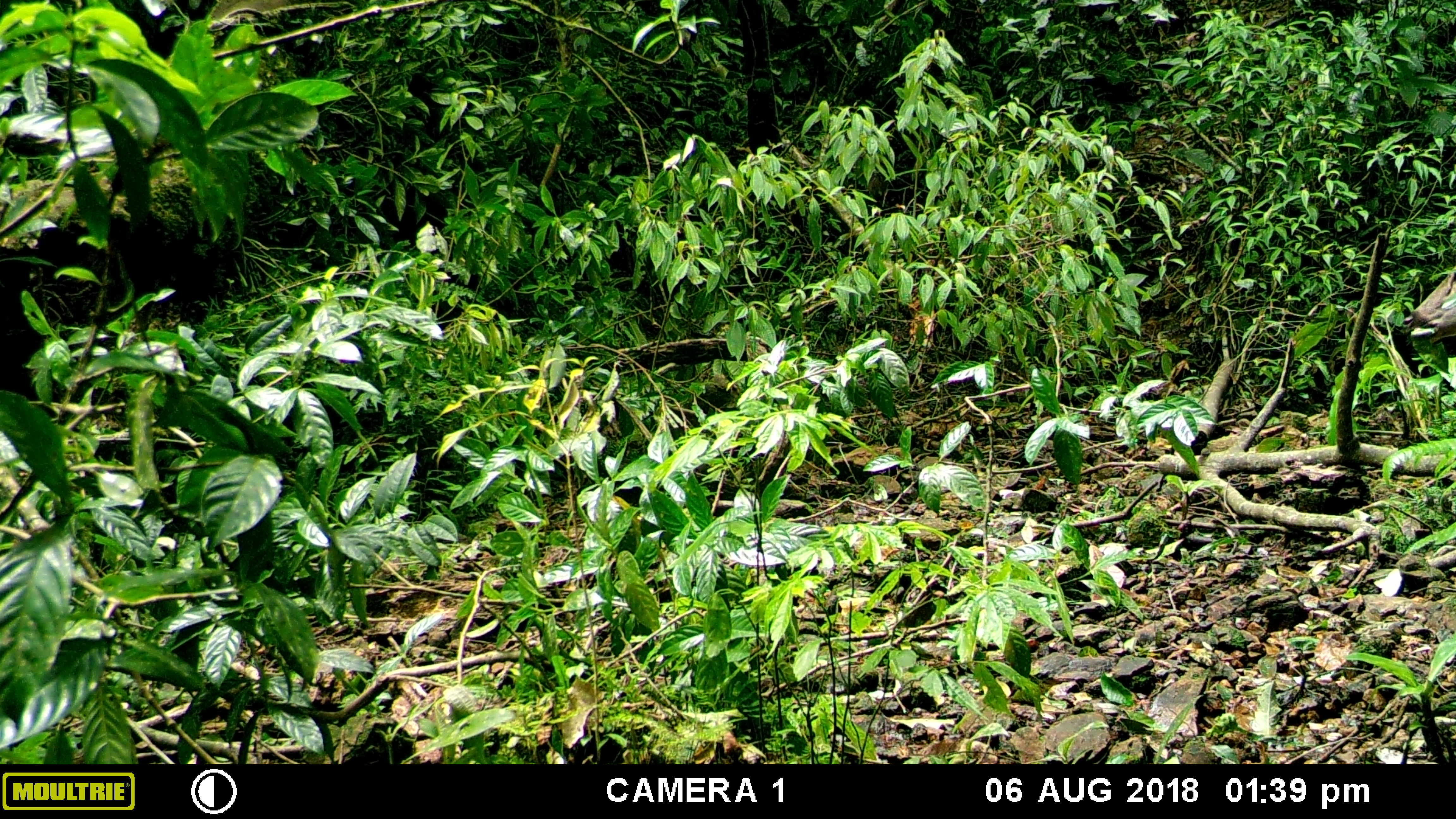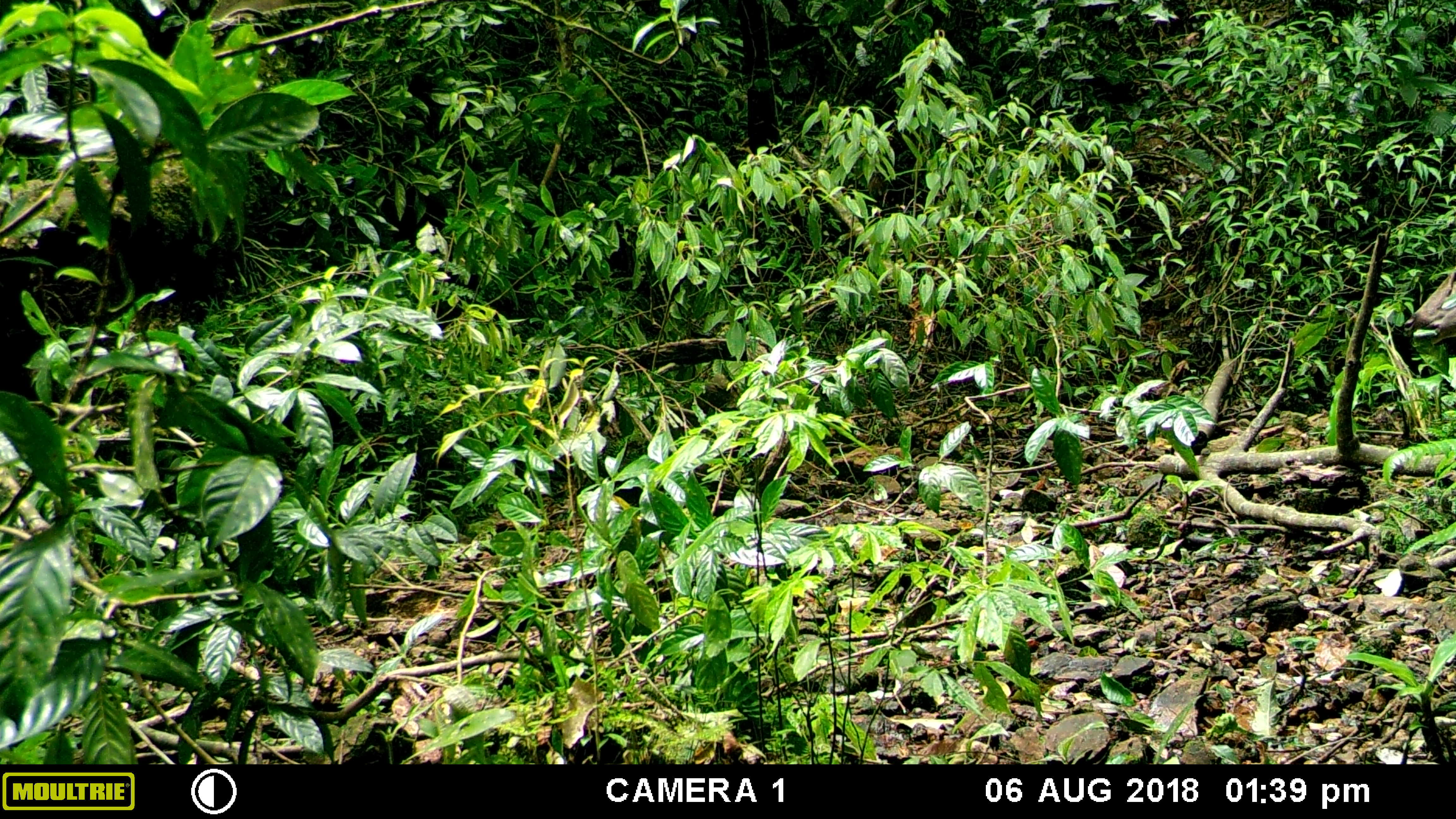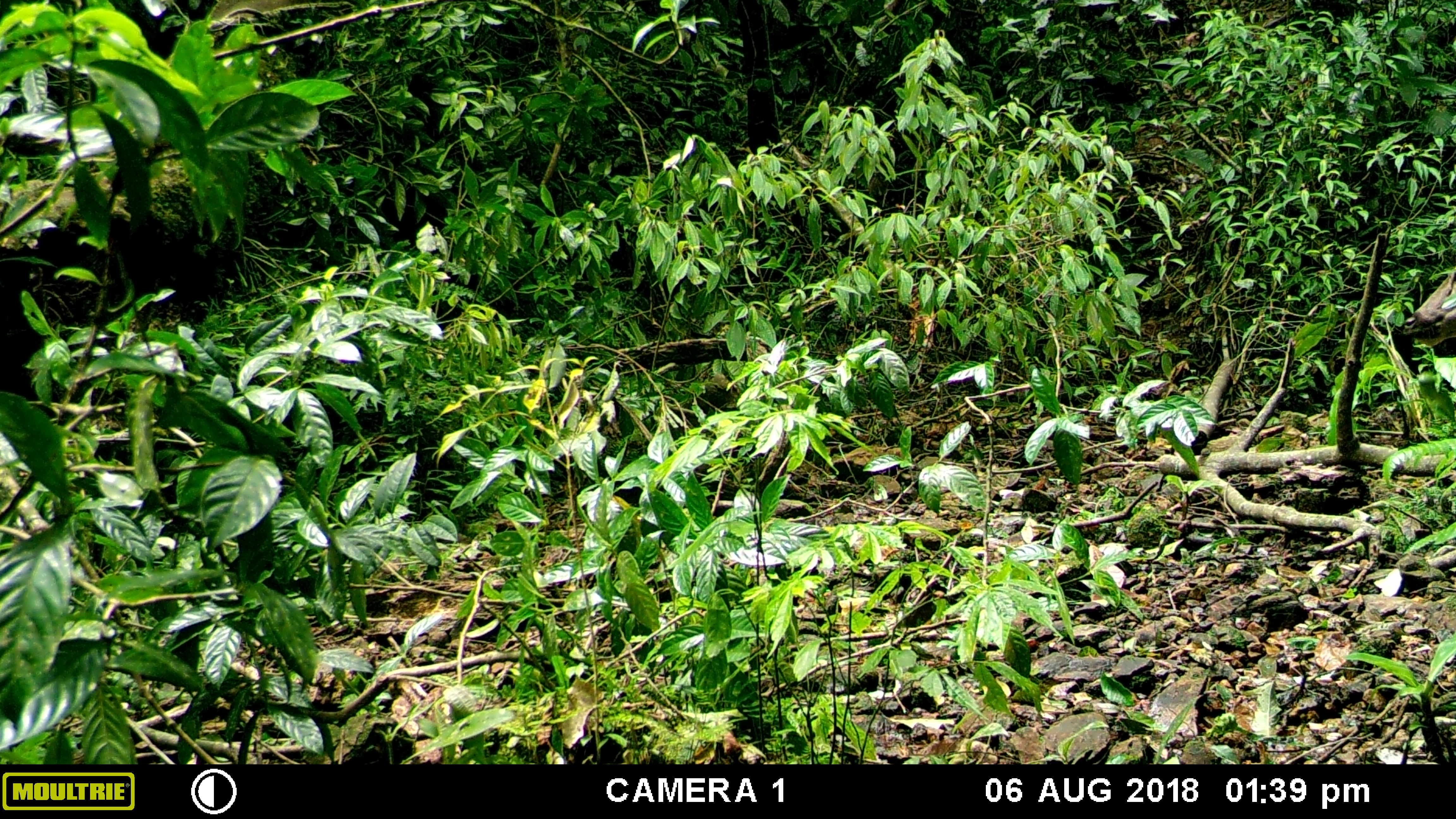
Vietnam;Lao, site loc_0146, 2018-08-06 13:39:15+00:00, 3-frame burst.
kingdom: Animalia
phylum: Chordata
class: Mammalia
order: Artiodactyla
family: Cervidae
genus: Rusa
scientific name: Rusa unicolor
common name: sambar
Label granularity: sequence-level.